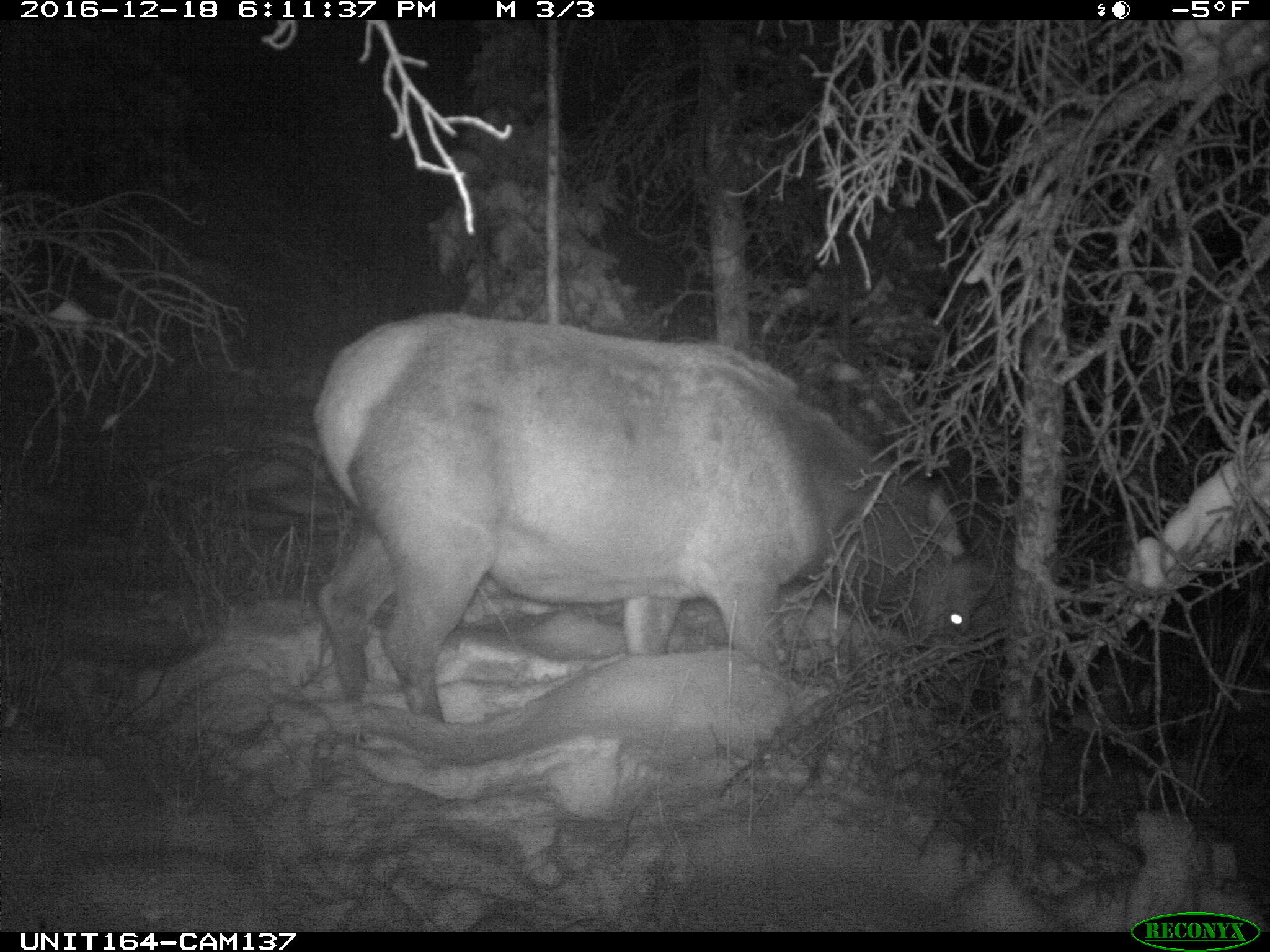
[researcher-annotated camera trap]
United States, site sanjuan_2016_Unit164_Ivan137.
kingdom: Animalia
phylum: Chordata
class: Mammalia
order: Artiodactyla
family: Cervidae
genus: Cervus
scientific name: Cervus elaphus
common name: red deer